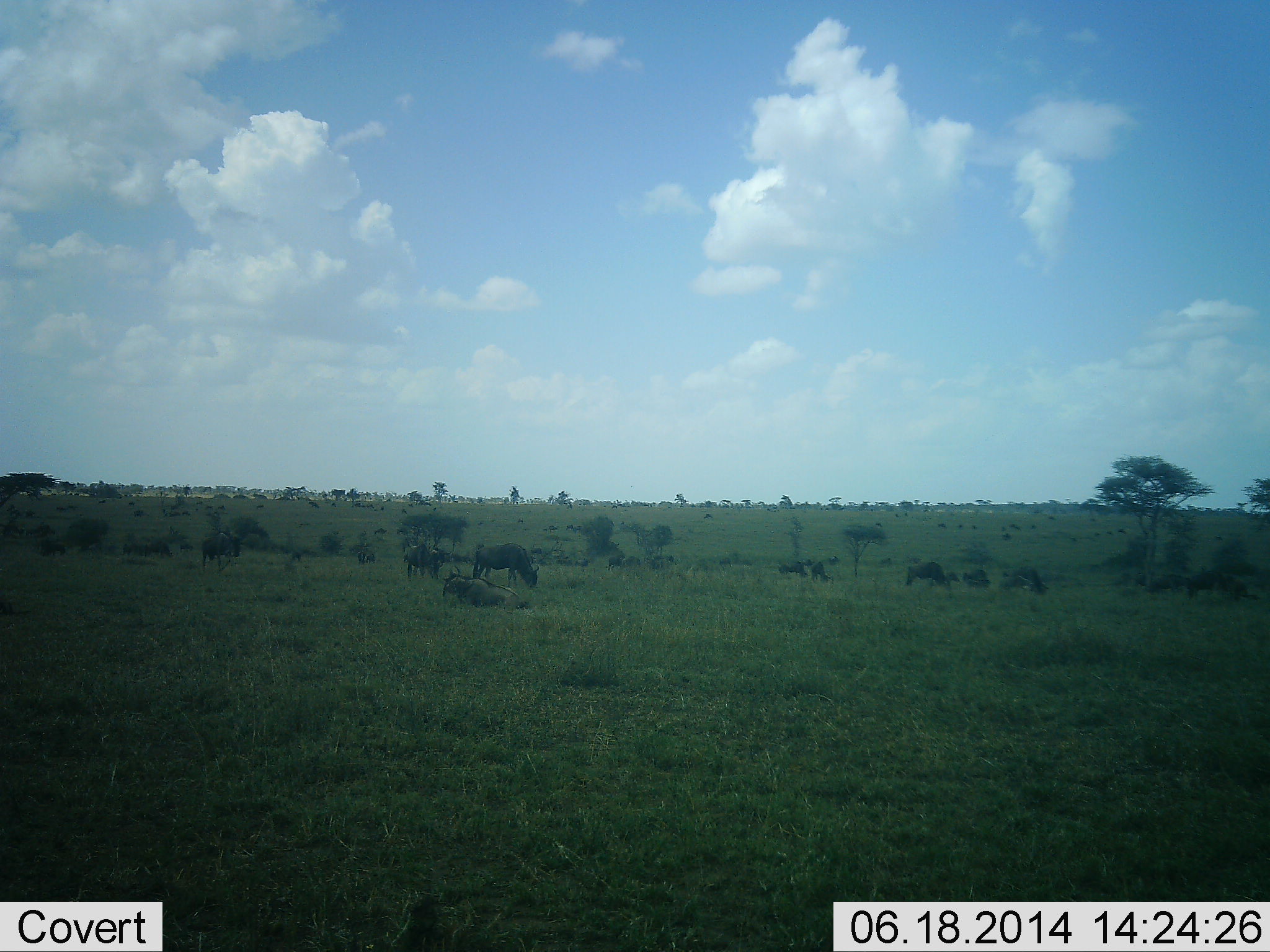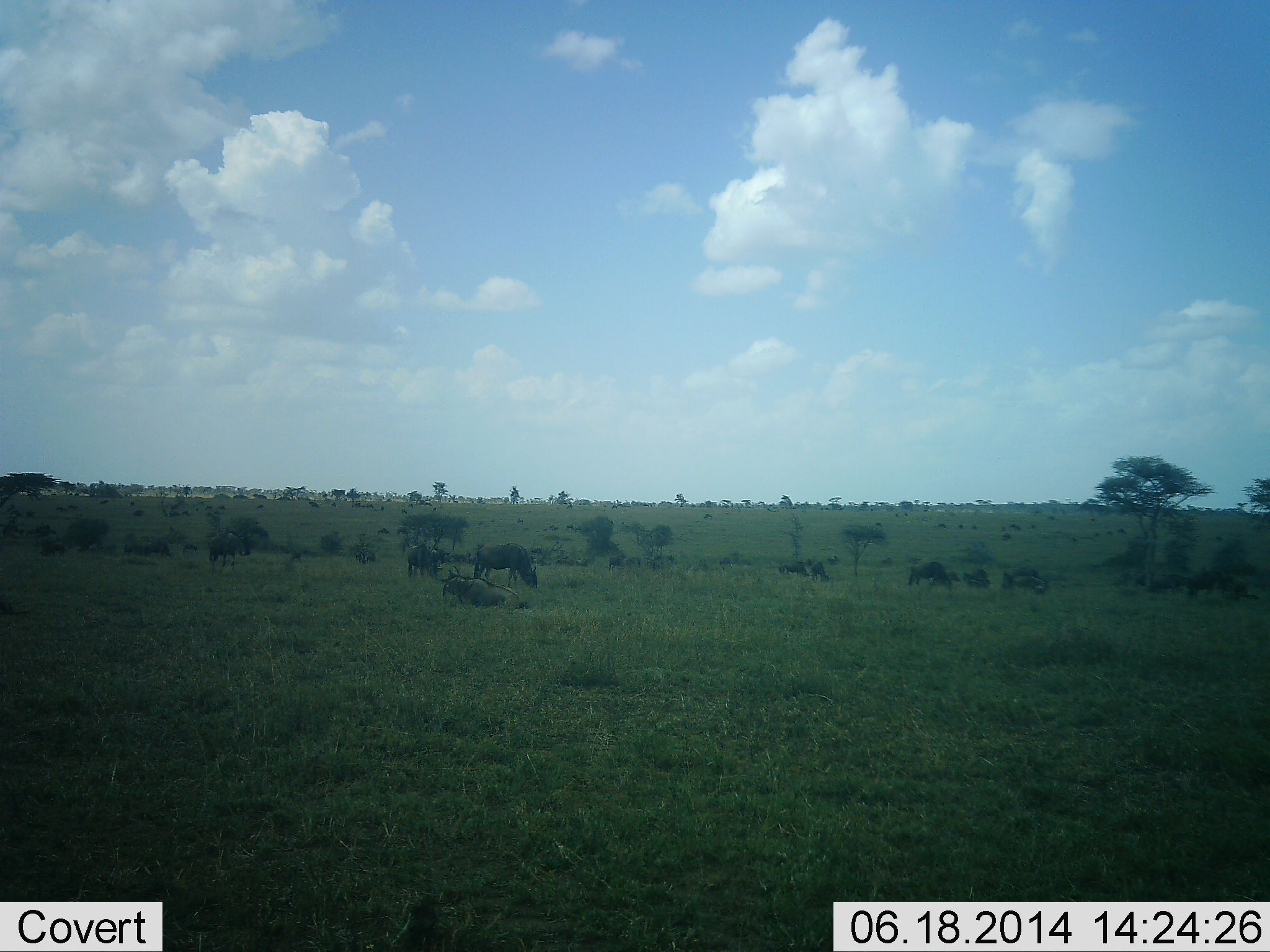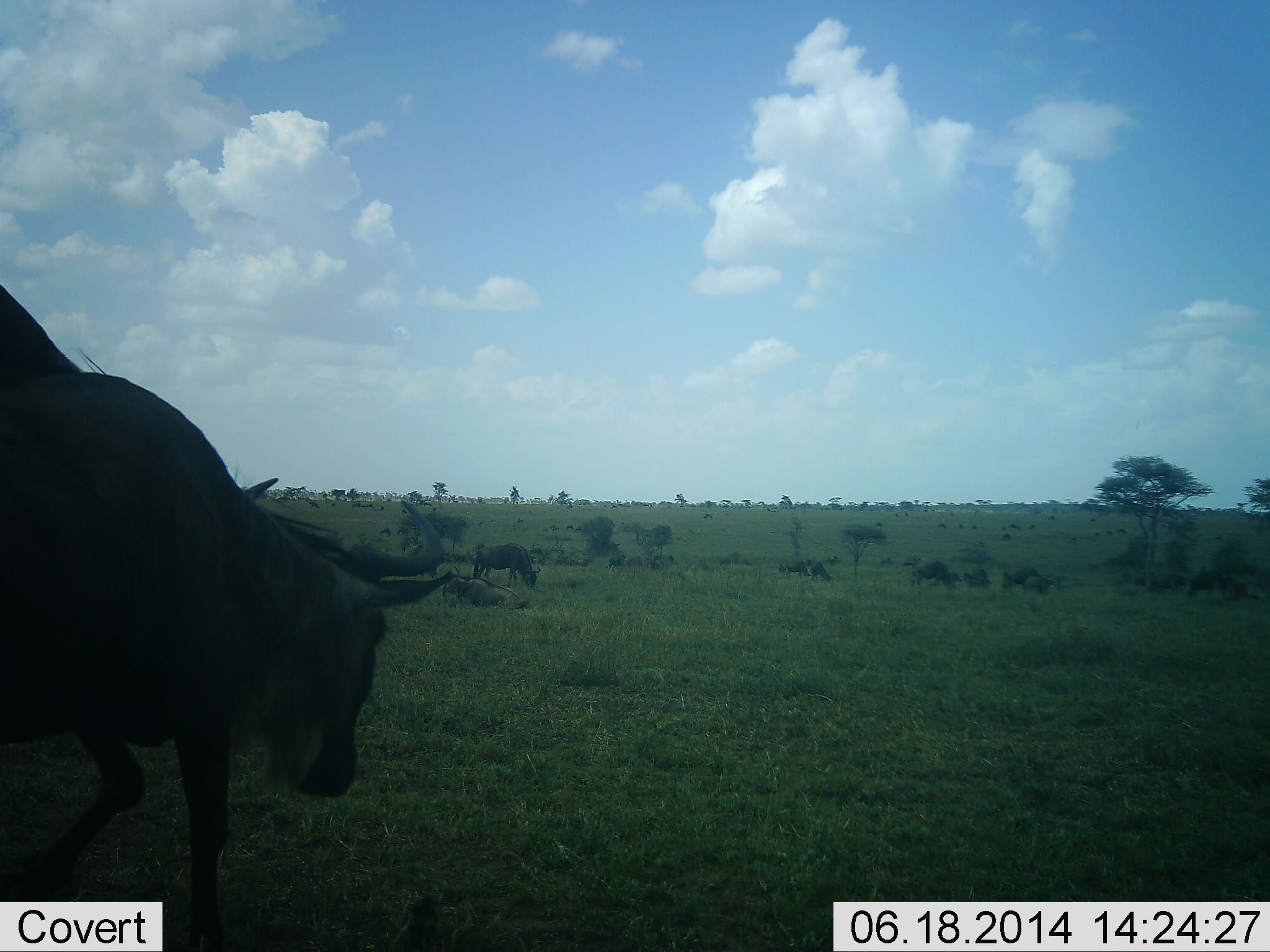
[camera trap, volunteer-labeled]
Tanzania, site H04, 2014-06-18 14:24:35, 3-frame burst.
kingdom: Animalia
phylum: Chordata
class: Mammalia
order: Artiodactyla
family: Bovidae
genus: Connochaetes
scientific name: Connochaetes taurinus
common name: blue wildebeest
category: wildebeest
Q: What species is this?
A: Wildebeest (blue wildebeest) (Connochaetes taurinus).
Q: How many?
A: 11-50.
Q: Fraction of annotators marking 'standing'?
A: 50%.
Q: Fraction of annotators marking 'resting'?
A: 70%.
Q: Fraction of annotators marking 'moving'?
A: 80%.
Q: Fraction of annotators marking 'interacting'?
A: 20%.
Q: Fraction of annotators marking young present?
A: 0%.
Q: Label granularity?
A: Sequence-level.